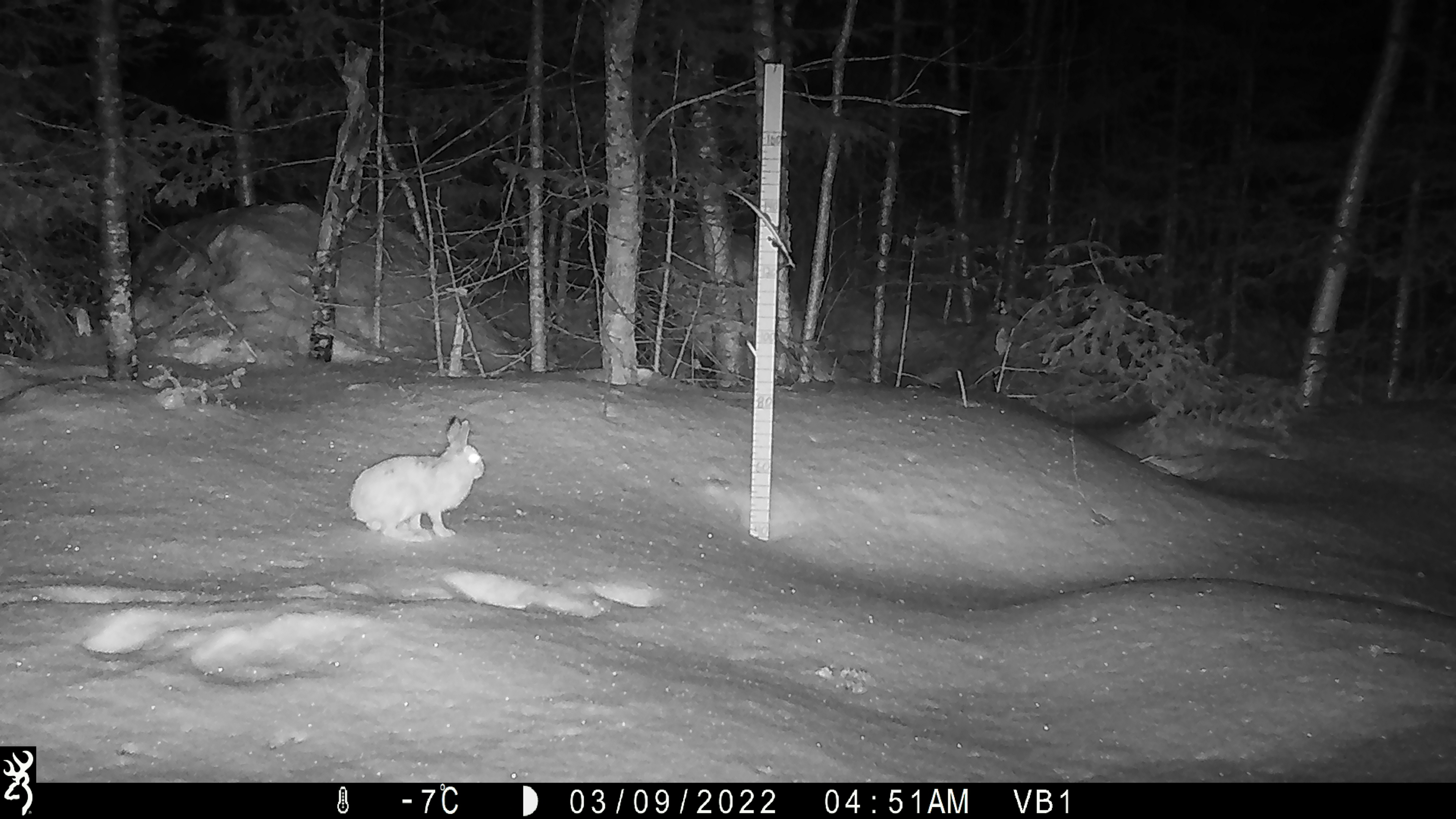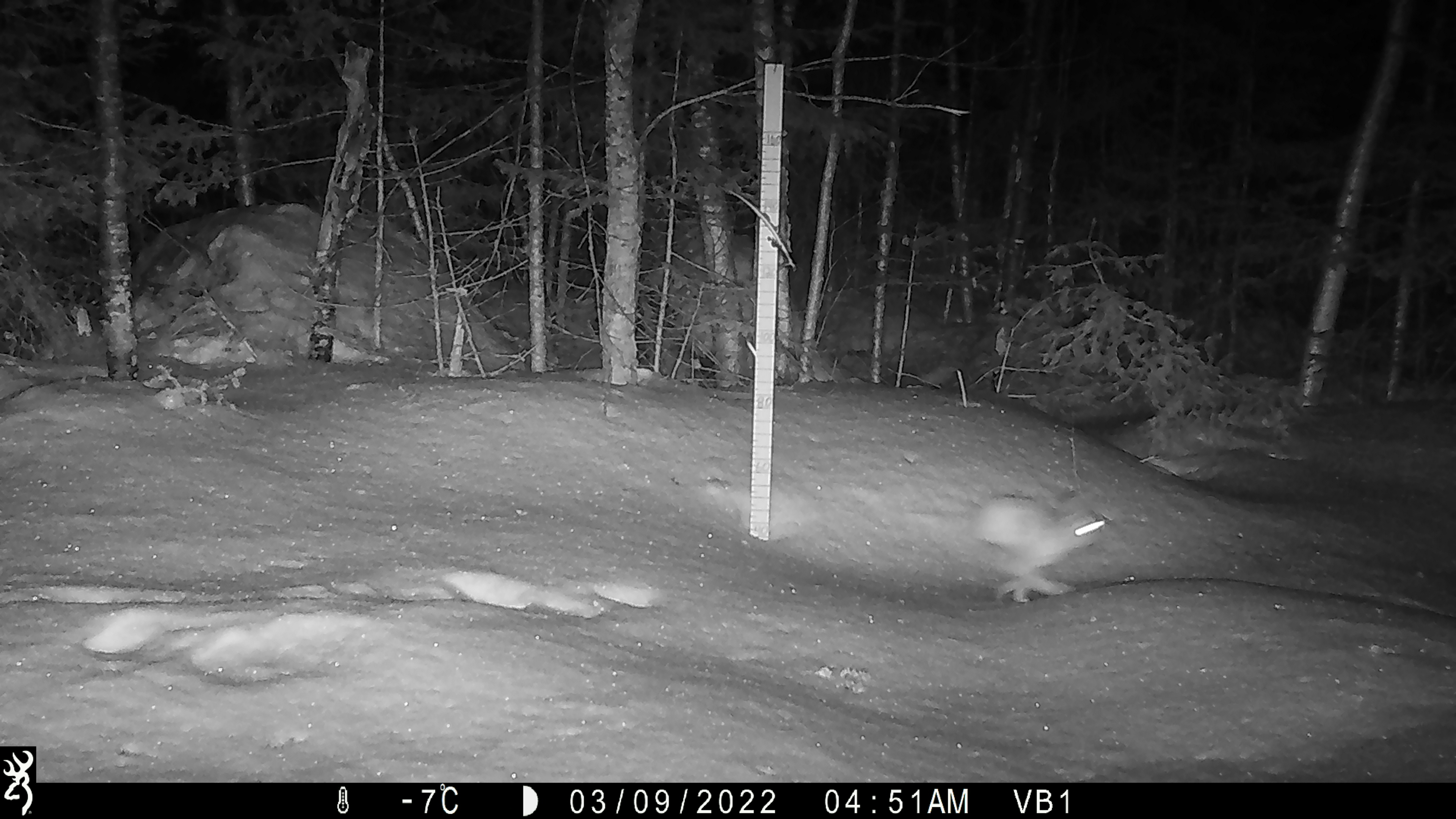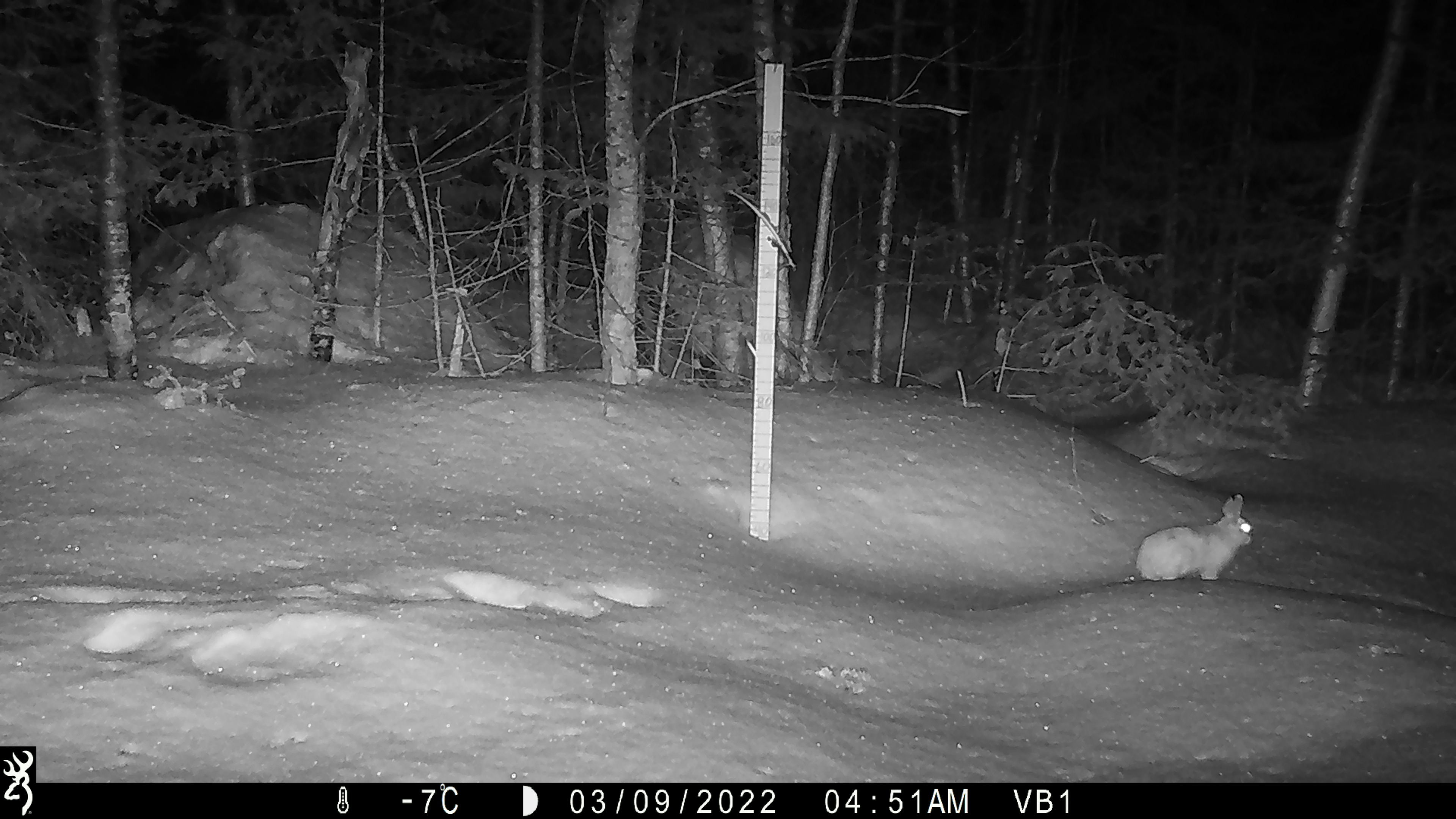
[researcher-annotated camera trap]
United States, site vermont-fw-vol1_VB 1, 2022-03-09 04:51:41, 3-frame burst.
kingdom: Animalia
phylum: Chordata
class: Mammalia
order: Lagomorpha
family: Leporidae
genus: Lepus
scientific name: Lepus americanus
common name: snowshoe hare